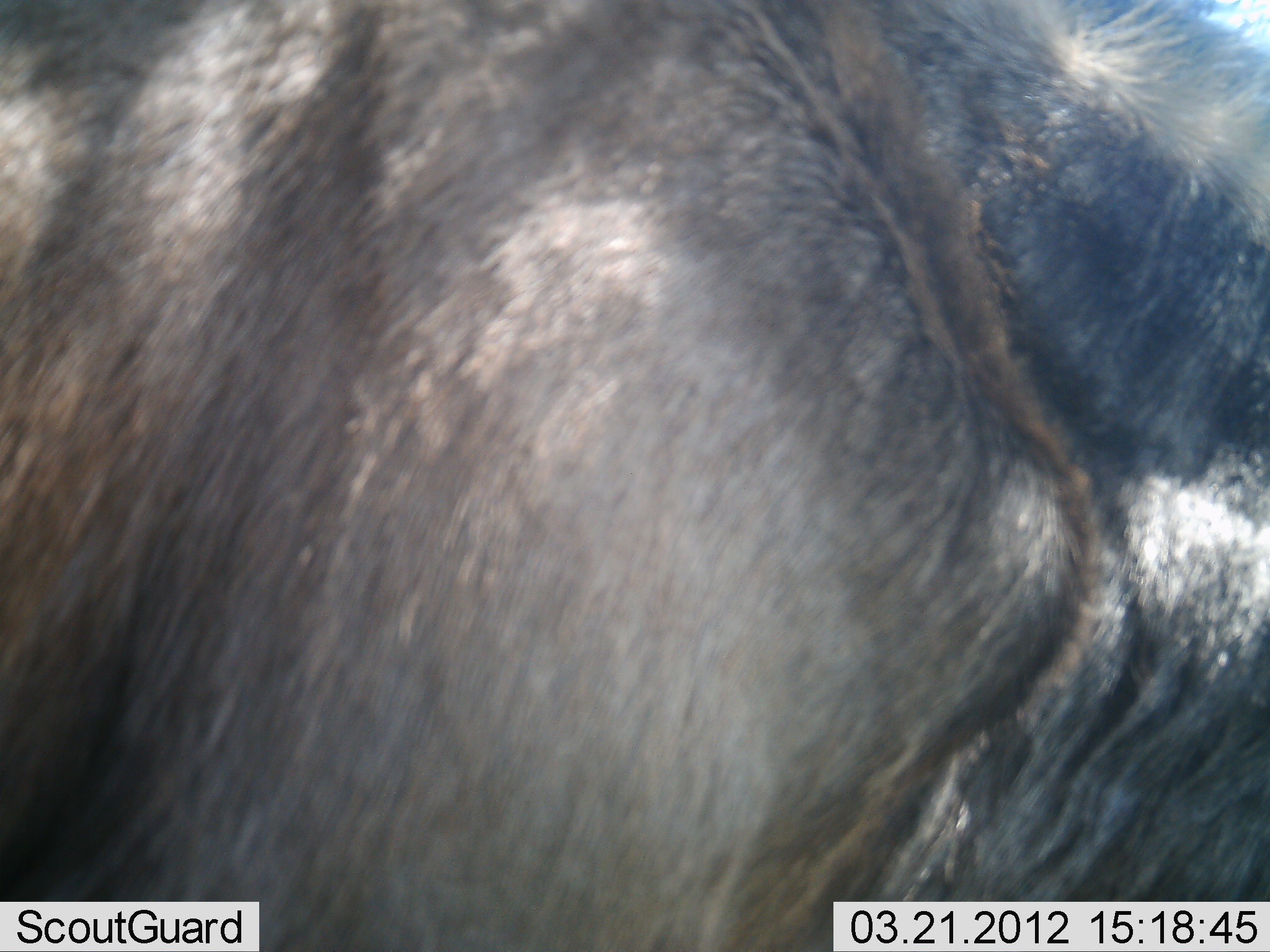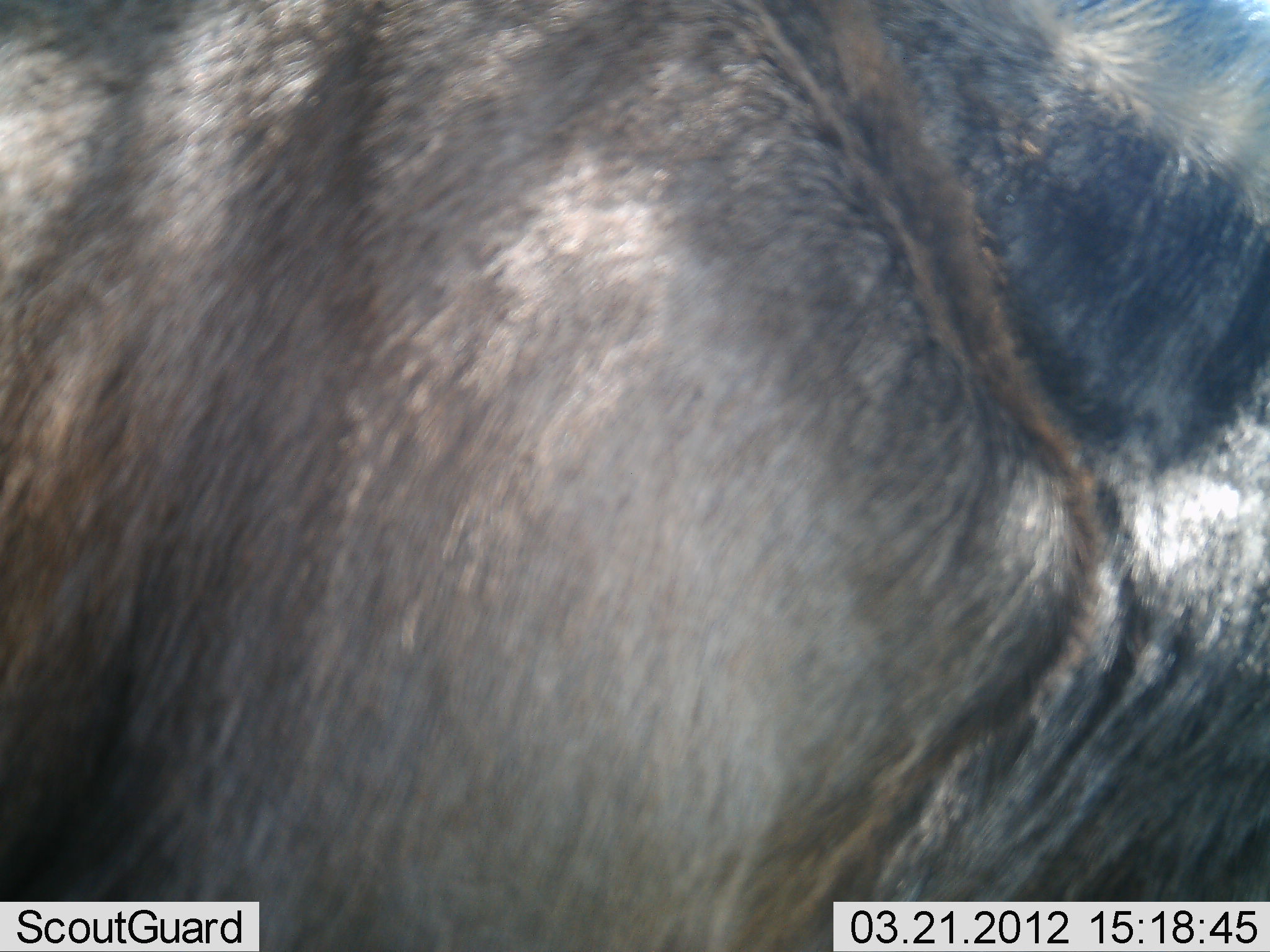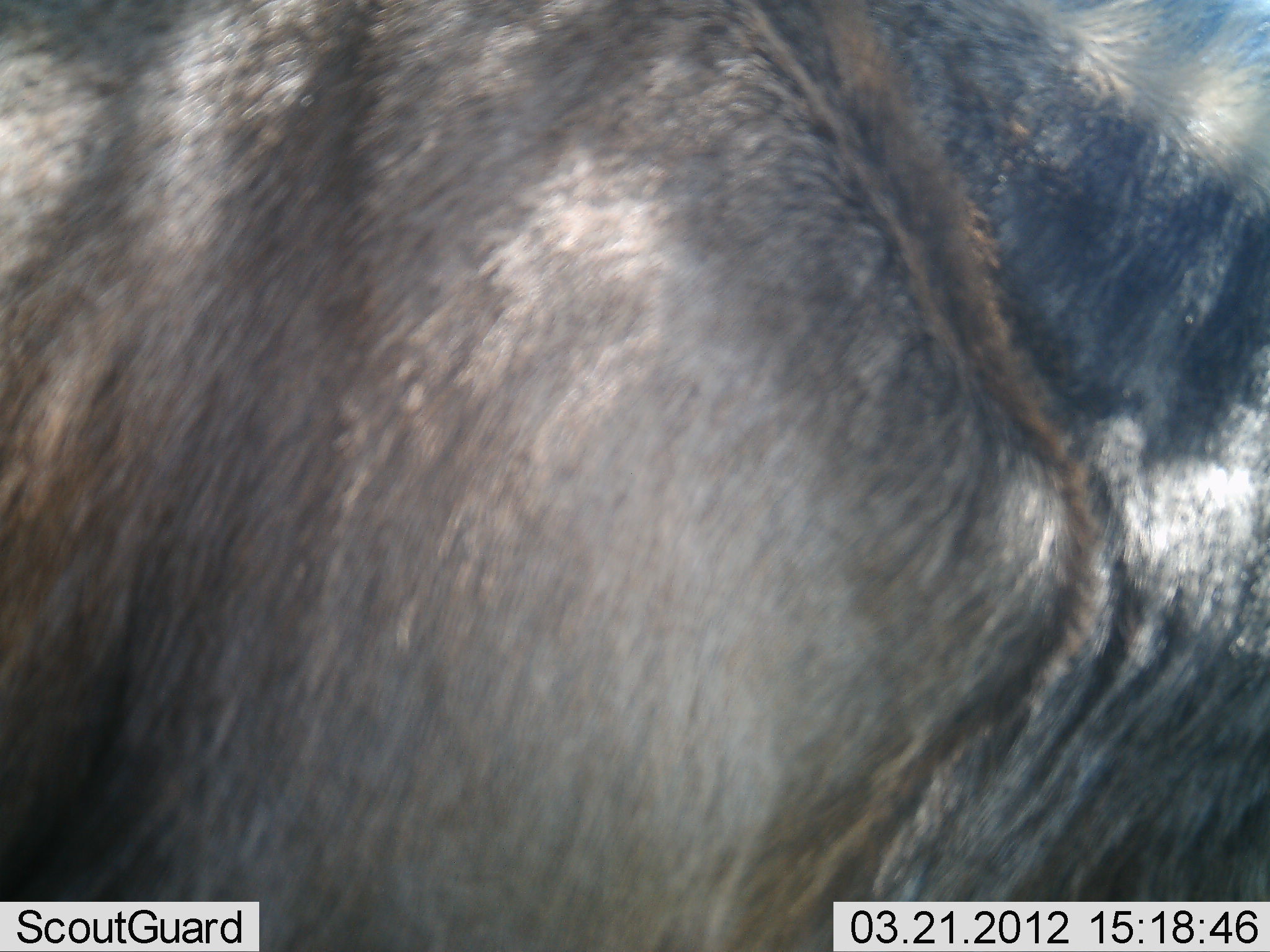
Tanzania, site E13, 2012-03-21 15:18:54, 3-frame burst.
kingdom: Animalia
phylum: Chordata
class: Mammalia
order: Artiodactyla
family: Bovidae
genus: Connochaetes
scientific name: Connochaetes taurinus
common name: blue wildebeest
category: wildebeest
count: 1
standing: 92%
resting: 0%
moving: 8%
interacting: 0%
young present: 0%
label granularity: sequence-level